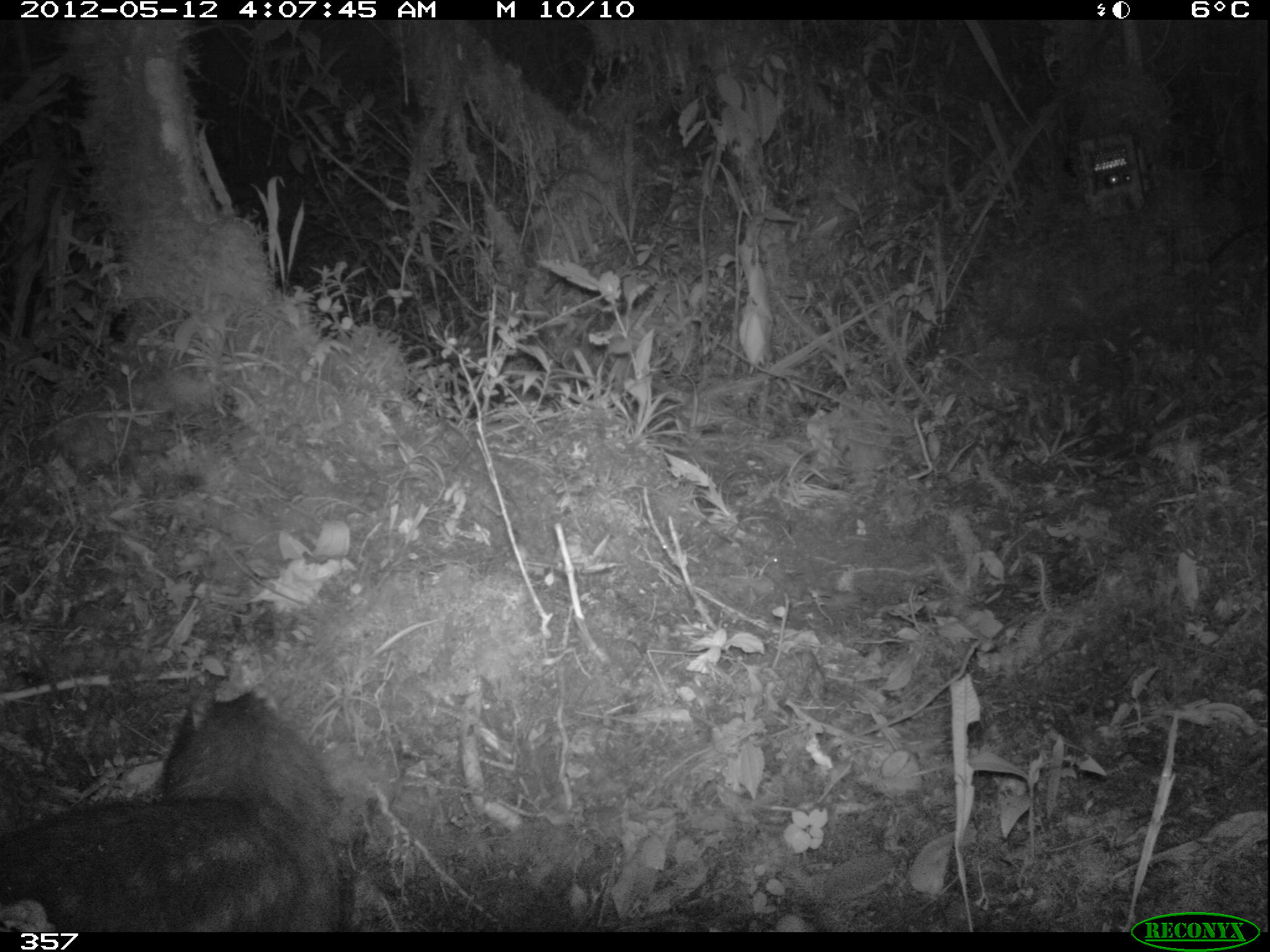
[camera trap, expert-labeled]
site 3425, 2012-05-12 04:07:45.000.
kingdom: Animalia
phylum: Chordata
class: Mammalia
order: Rodentia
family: Cuniculidae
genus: Cuniculus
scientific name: Cuniculus taczanowskii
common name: mountain paca